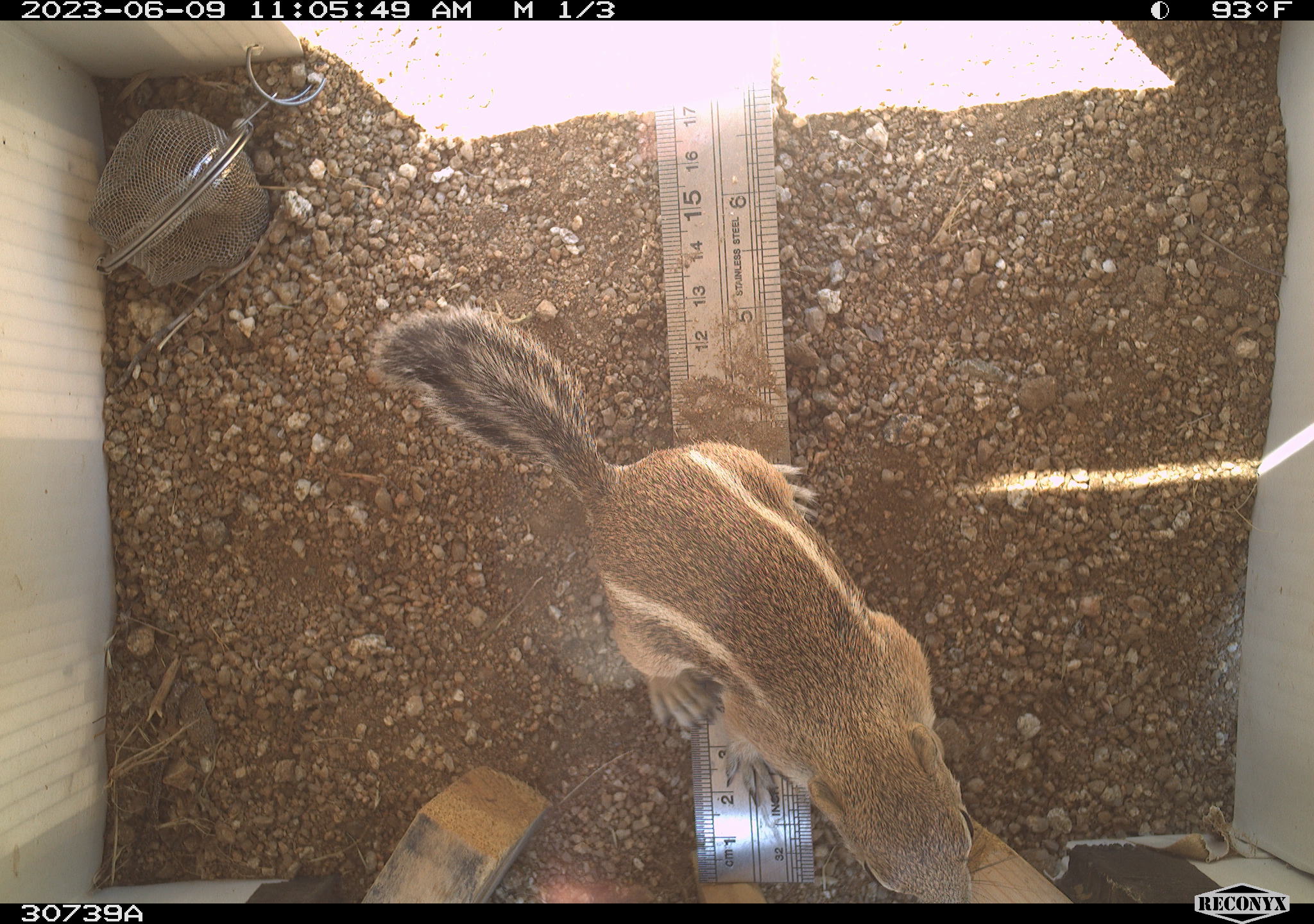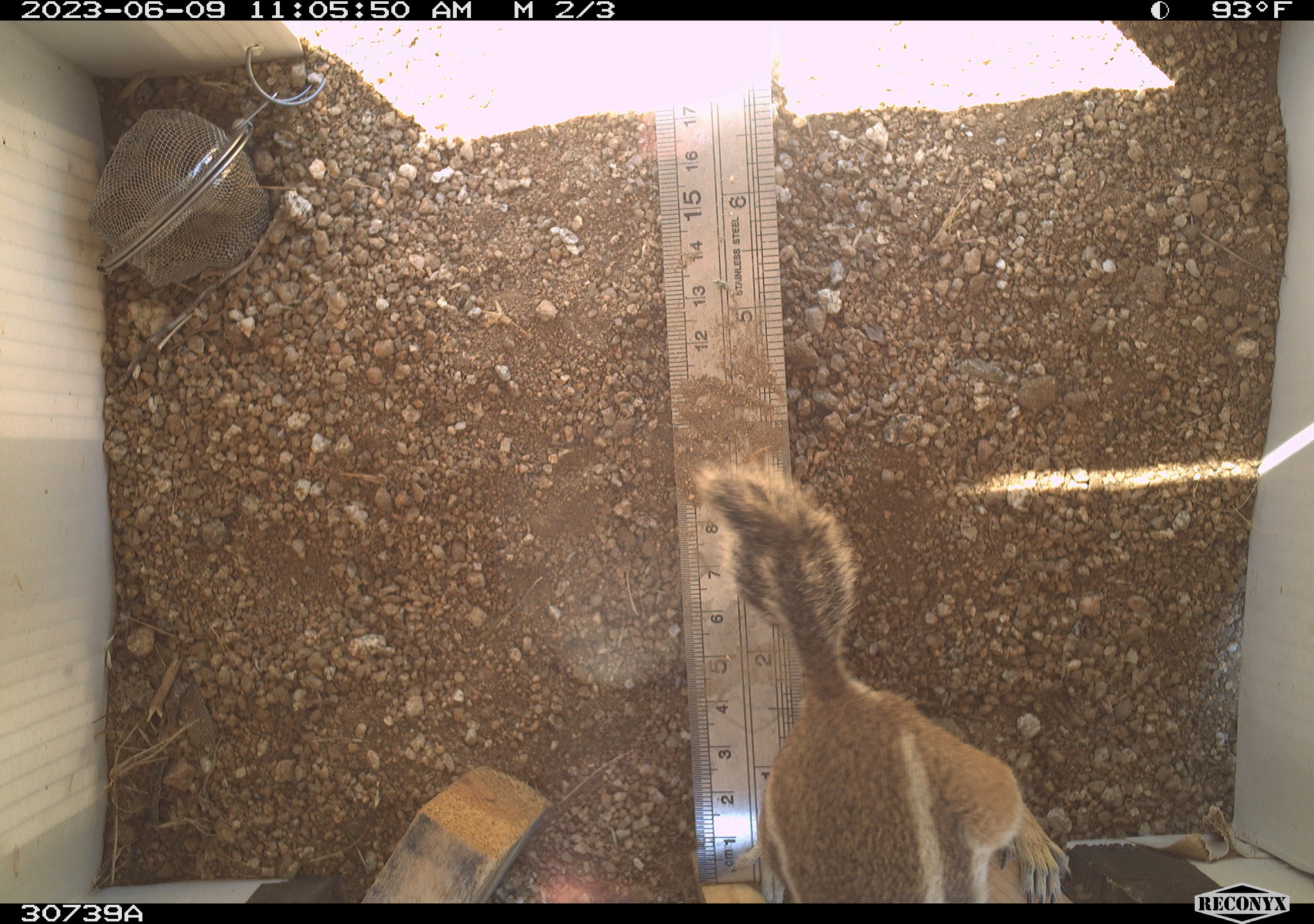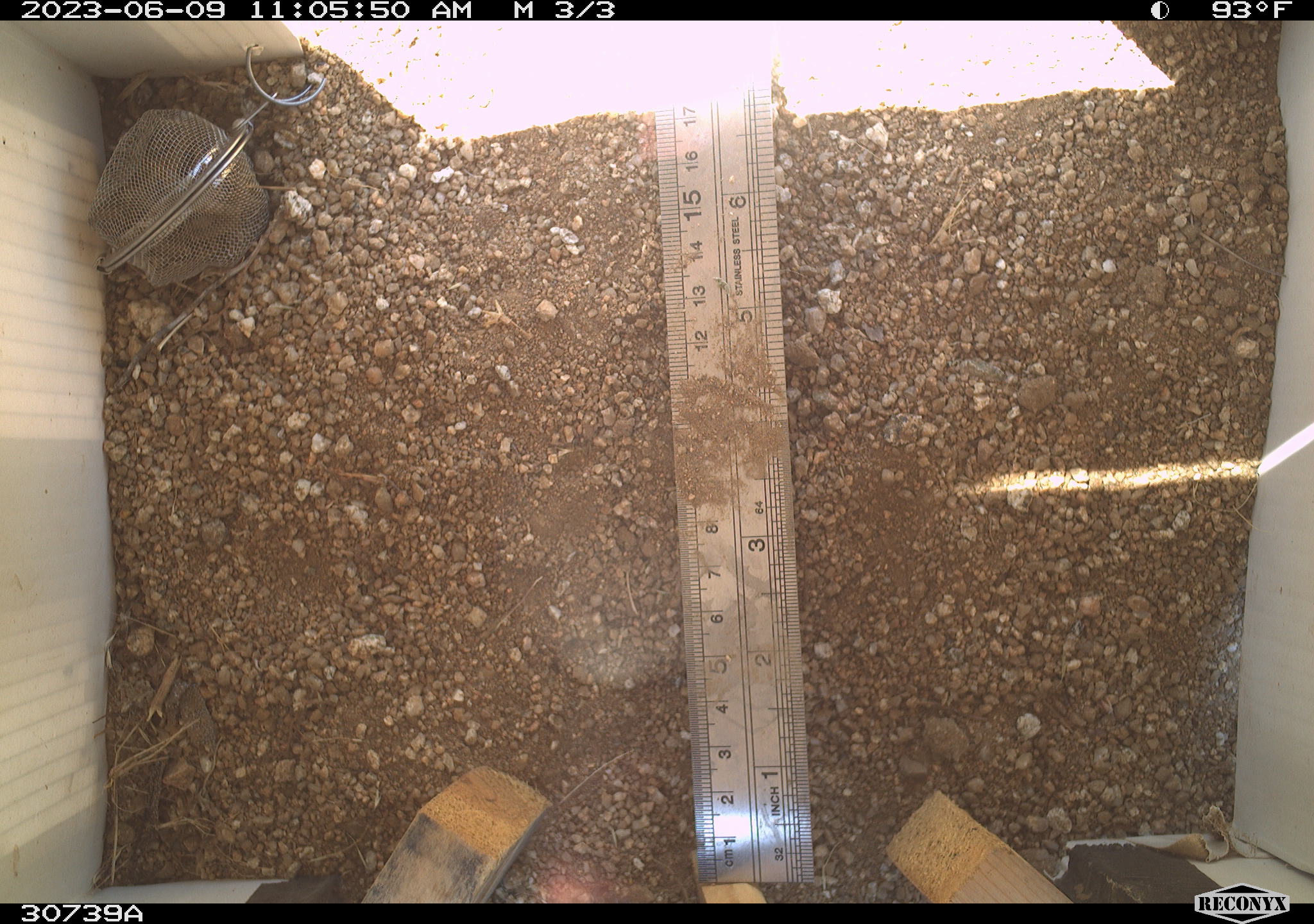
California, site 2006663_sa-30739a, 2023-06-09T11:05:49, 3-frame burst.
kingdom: Animalia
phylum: Chordata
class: Mammalia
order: Rodentia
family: Sciuridae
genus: Ammospermophilus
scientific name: Ammospermophilus leucurus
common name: white-tailed antelope squirrel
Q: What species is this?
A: White-tailed antelope squirrel (Ammospermophilus leucurus).